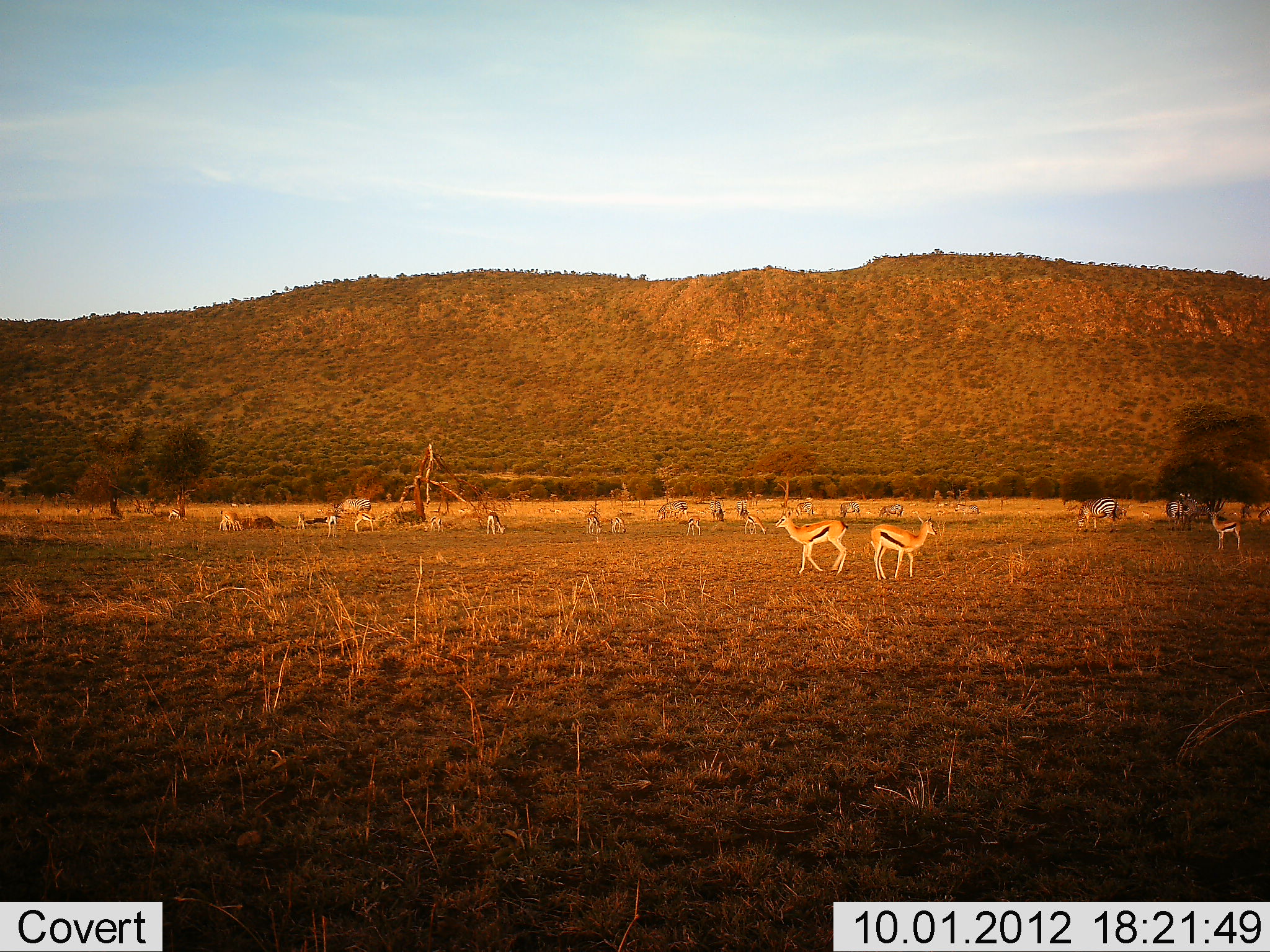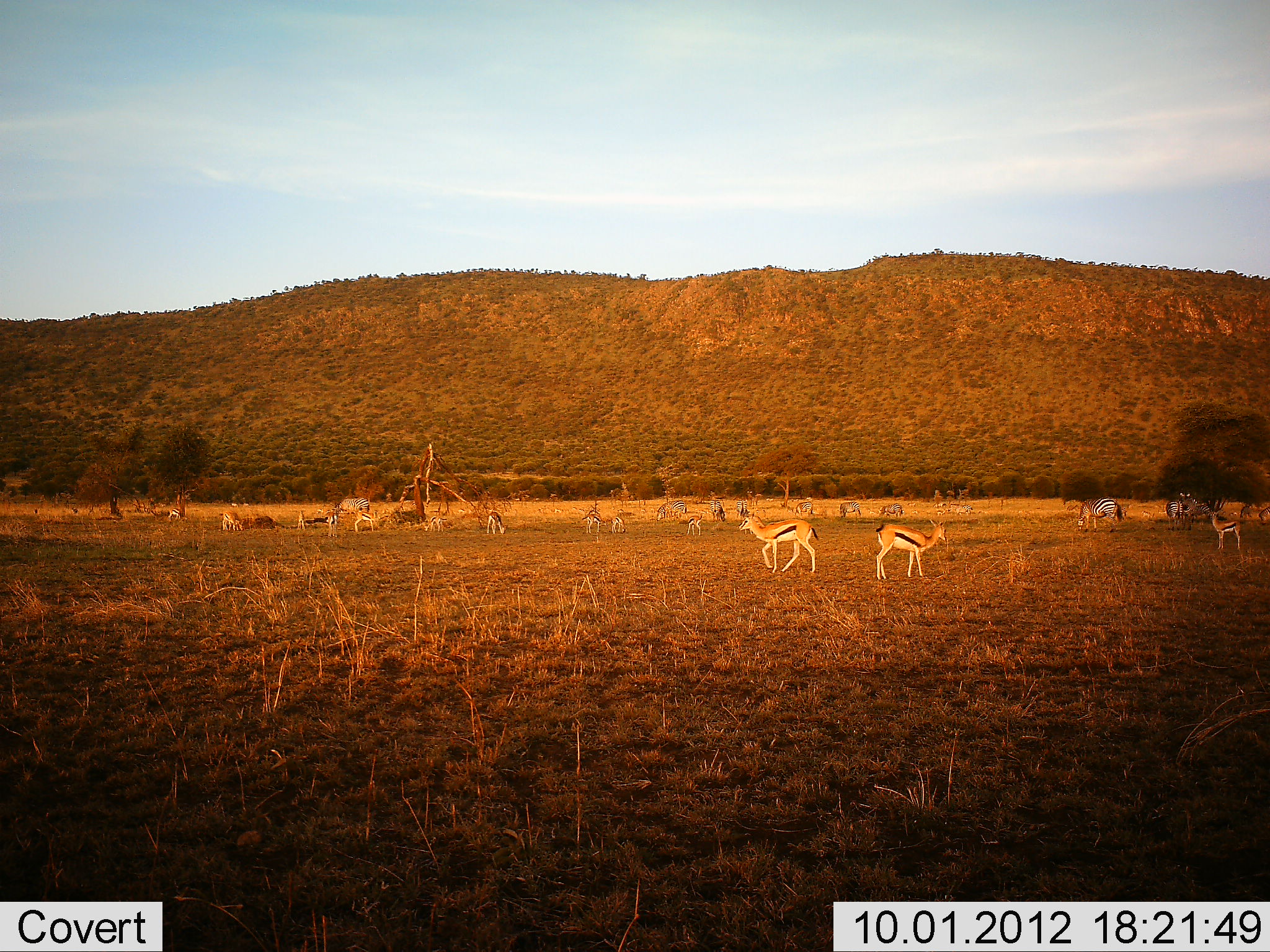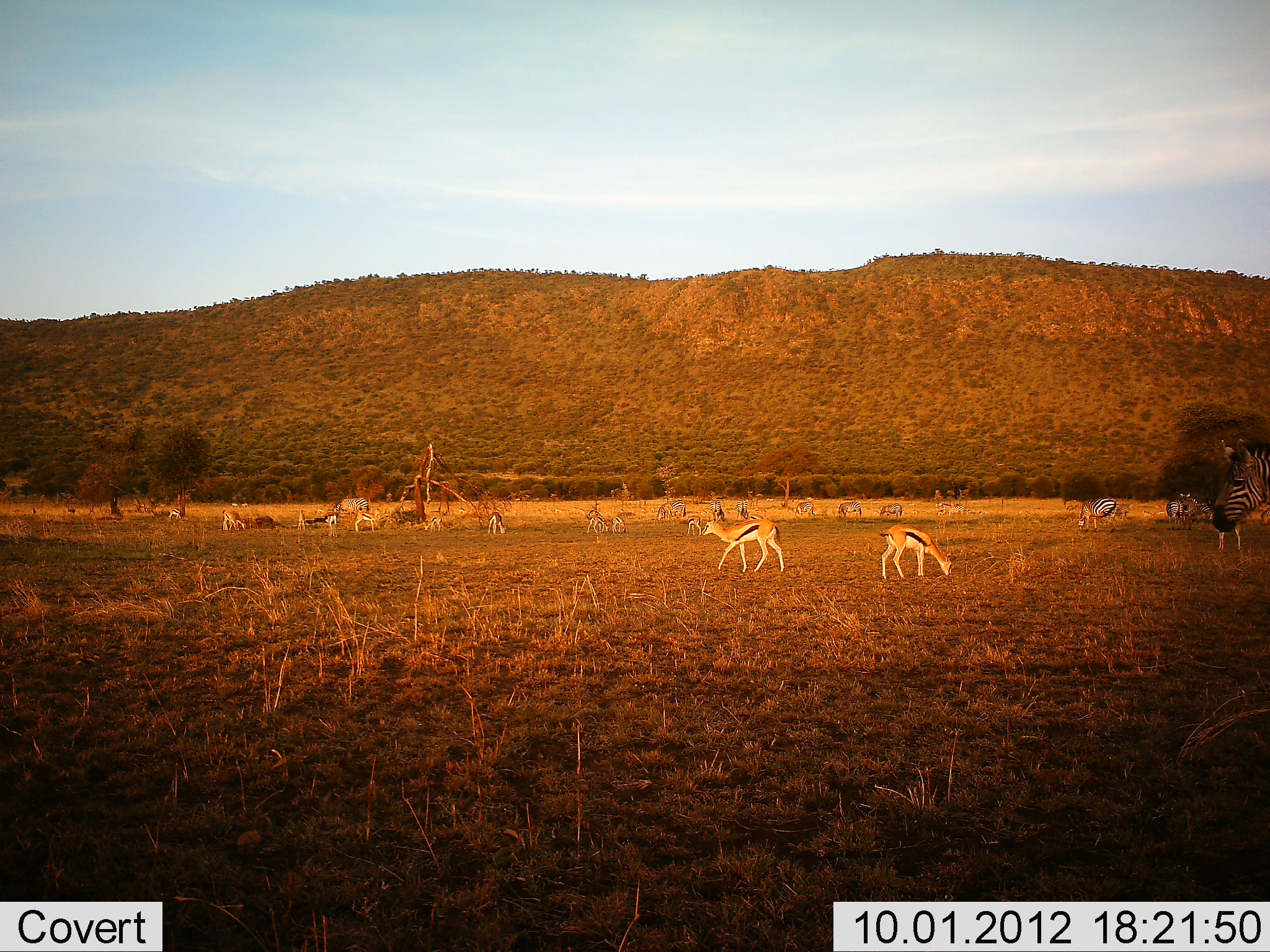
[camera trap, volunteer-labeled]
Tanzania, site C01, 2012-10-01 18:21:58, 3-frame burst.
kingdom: Animalia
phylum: Chordata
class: Mammalia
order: Artiodactyla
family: Bovidae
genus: Eudorcas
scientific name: Eudorcas thomsonii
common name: thomson's gazelle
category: gazellethomsons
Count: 11-50.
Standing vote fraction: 93%.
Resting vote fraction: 13%.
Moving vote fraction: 60%.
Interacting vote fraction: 7%.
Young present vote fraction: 0%.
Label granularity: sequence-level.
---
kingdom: Animalia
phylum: Chordata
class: Mammalia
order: Perissodactyla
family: Equidae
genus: Equus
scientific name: Equus quagga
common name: plains zebra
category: zebra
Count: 3.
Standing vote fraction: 70%.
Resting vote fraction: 0%.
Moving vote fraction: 0%.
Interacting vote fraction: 0%.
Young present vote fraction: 0%.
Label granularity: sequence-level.